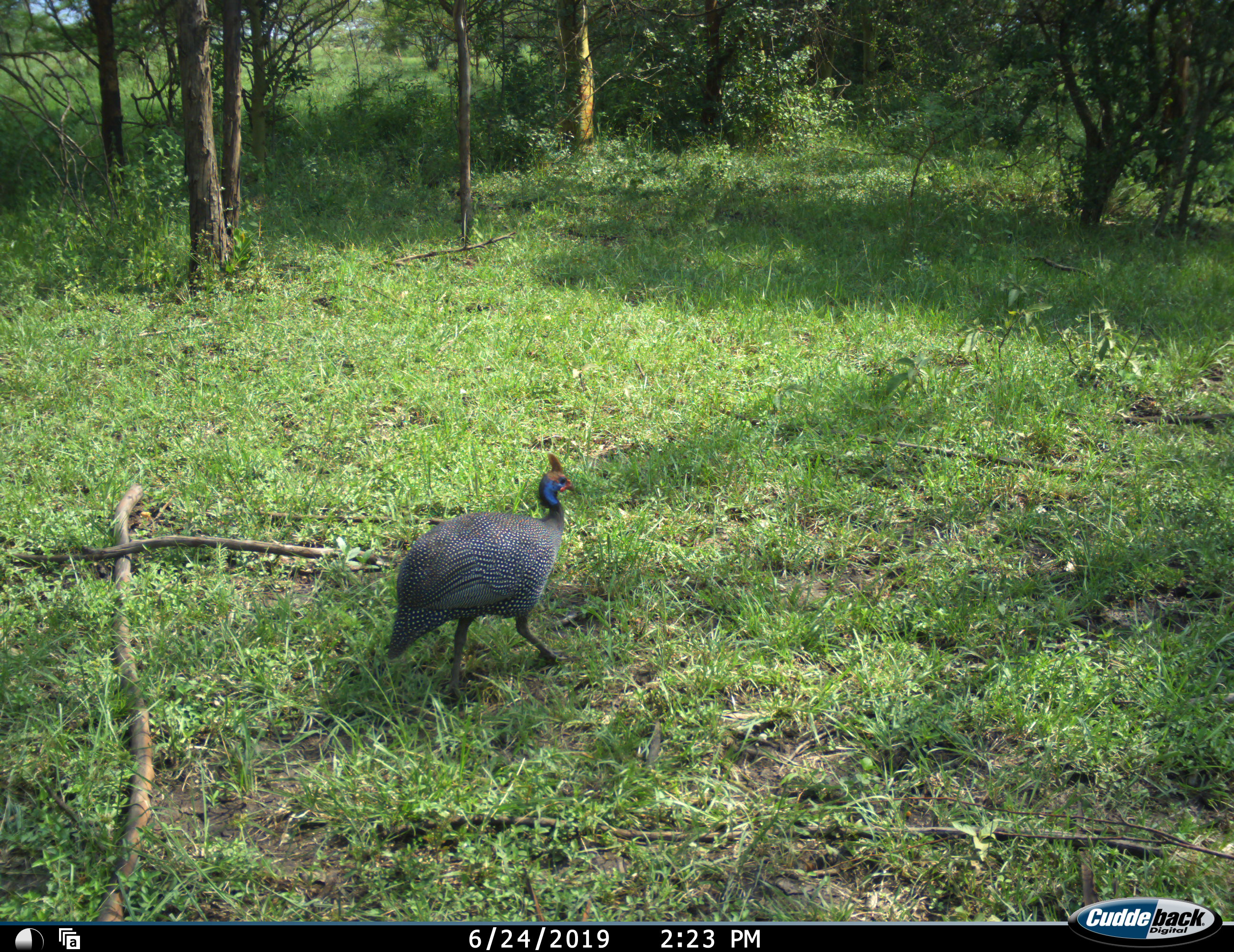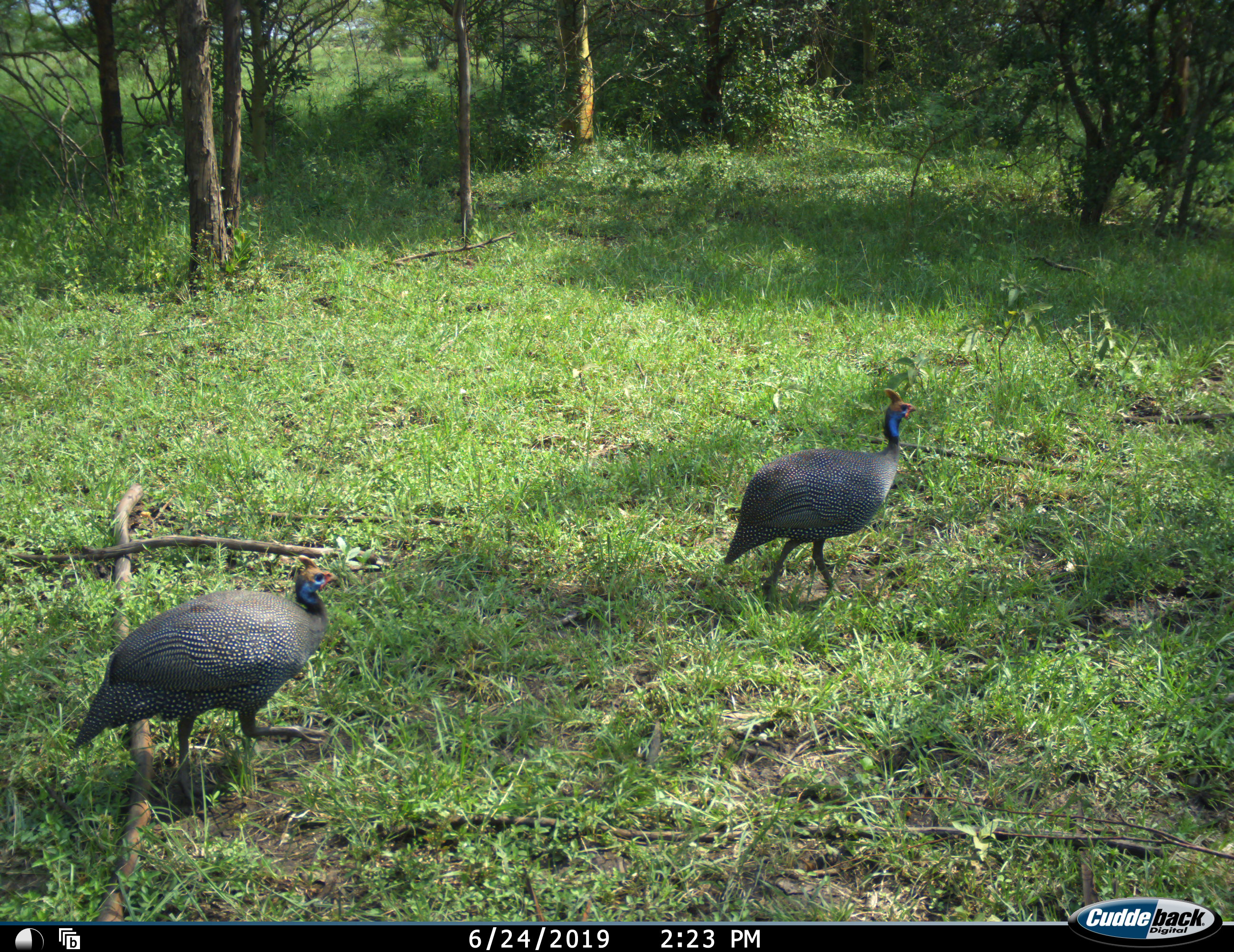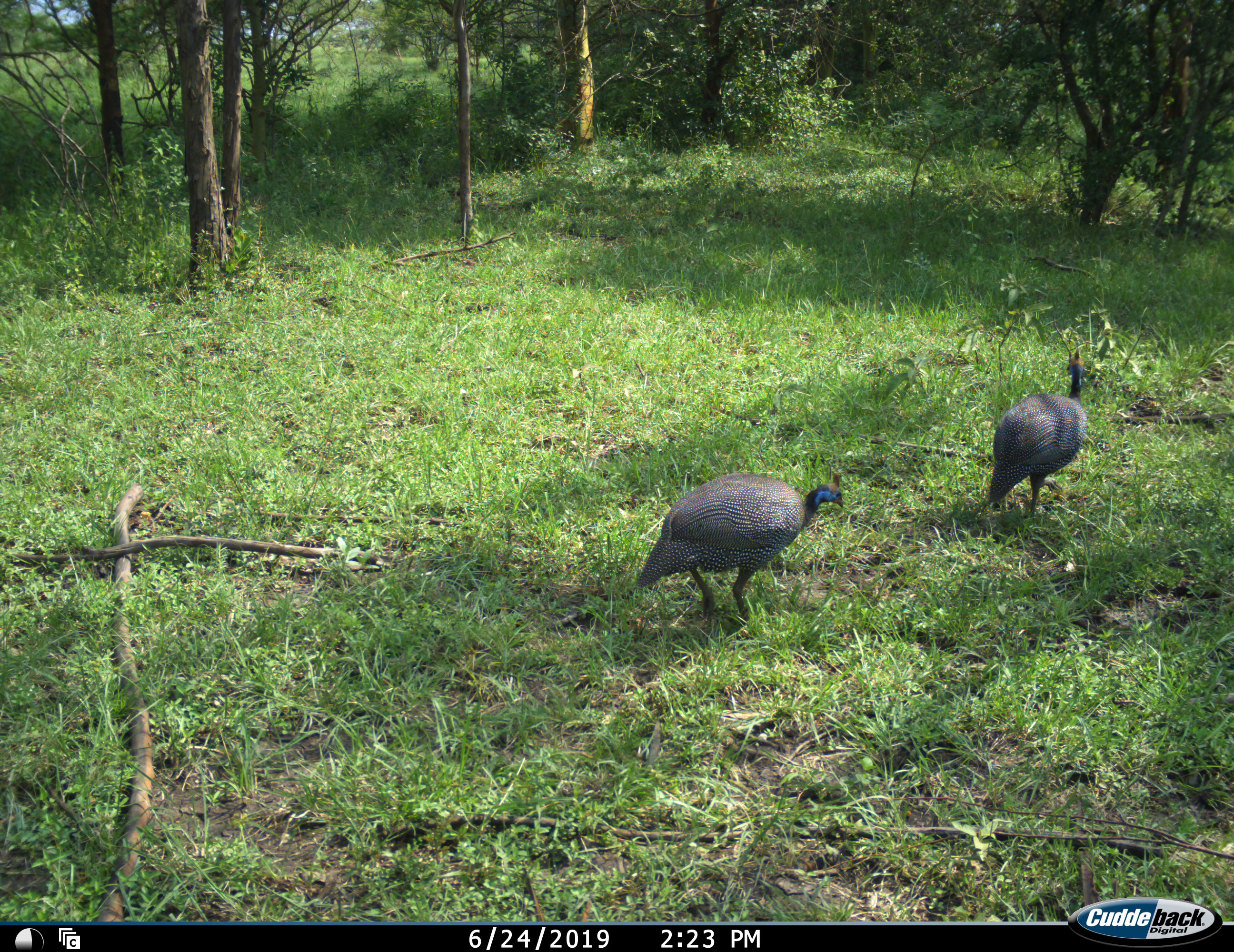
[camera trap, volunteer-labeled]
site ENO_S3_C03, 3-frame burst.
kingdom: Animalia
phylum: Chordata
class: Aves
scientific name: Aves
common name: bird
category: birdother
Birdother (bird) (Aves), count 2. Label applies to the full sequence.